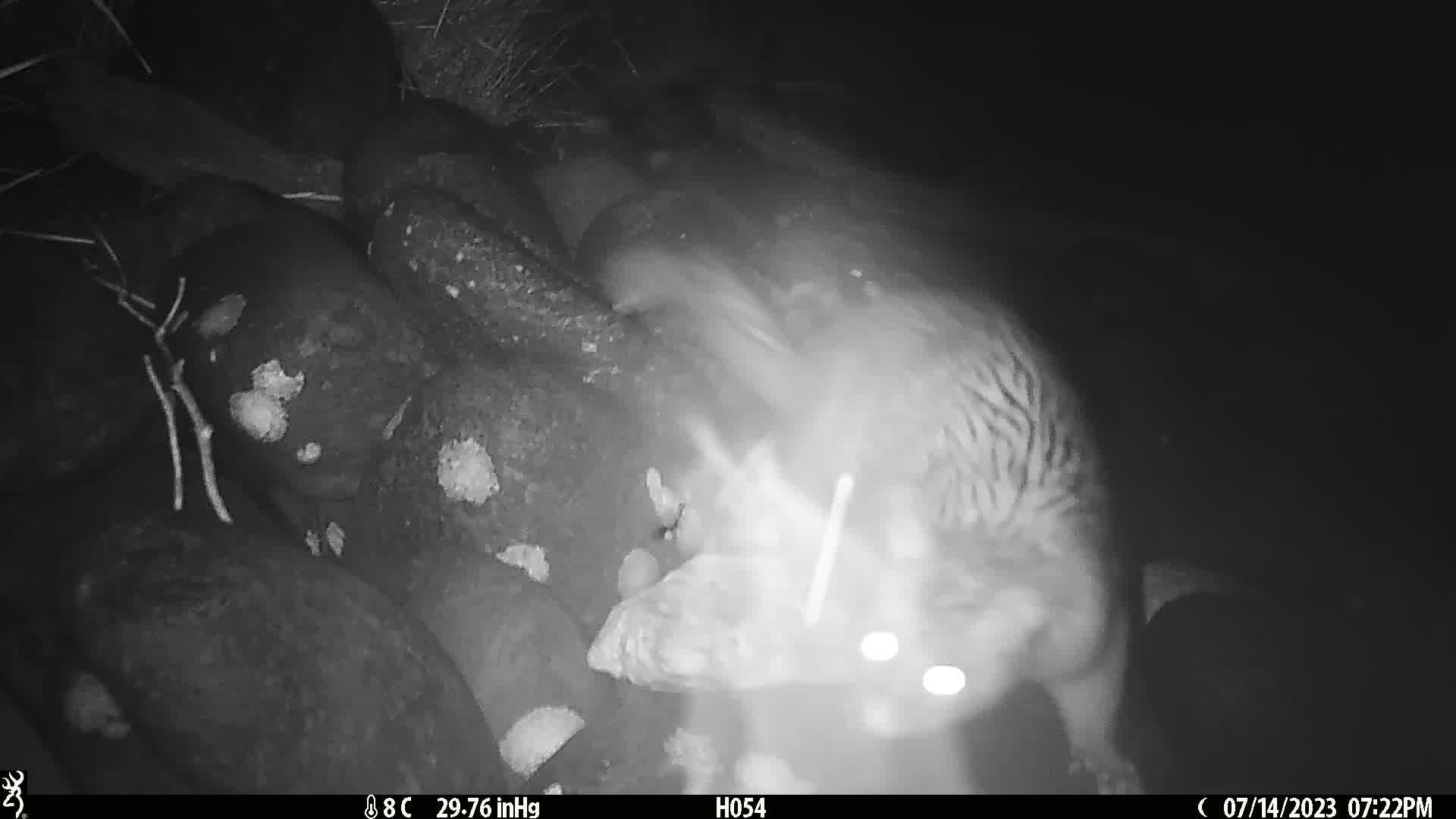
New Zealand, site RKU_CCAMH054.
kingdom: Animalia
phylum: Chordata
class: Mammalia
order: Diprotodontia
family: Phalangeridae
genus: Trichosurus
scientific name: Trichosurus vulpecula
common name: common brushtail possum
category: possum